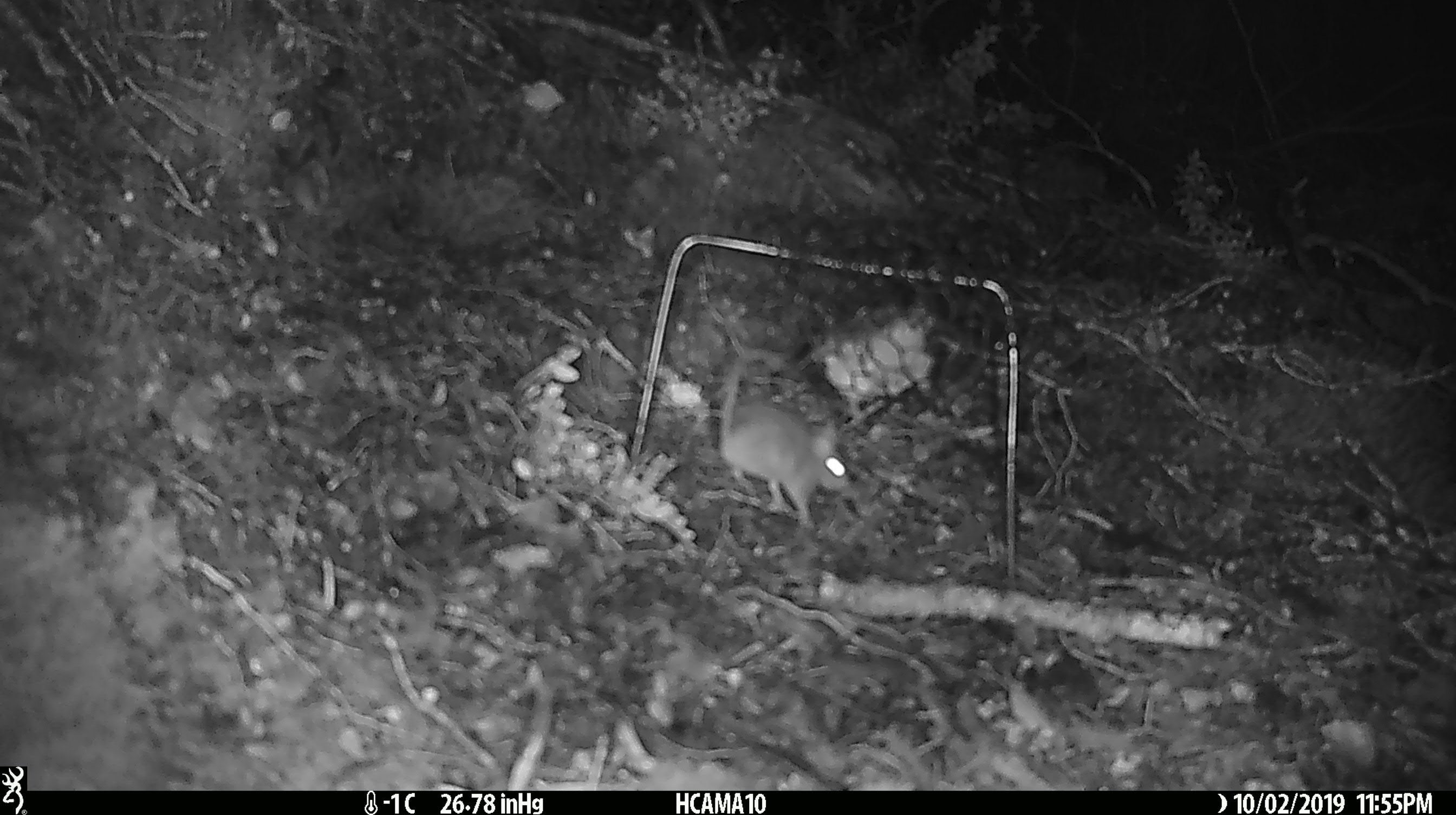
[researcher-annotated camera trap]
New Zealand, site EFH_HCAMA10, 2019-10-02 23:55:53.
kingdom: Animalia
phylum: Chordata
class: Mammalia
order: Rodentia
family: Muridae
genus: Mus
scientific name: Mus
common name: mouse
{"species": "mouse (Mus)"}